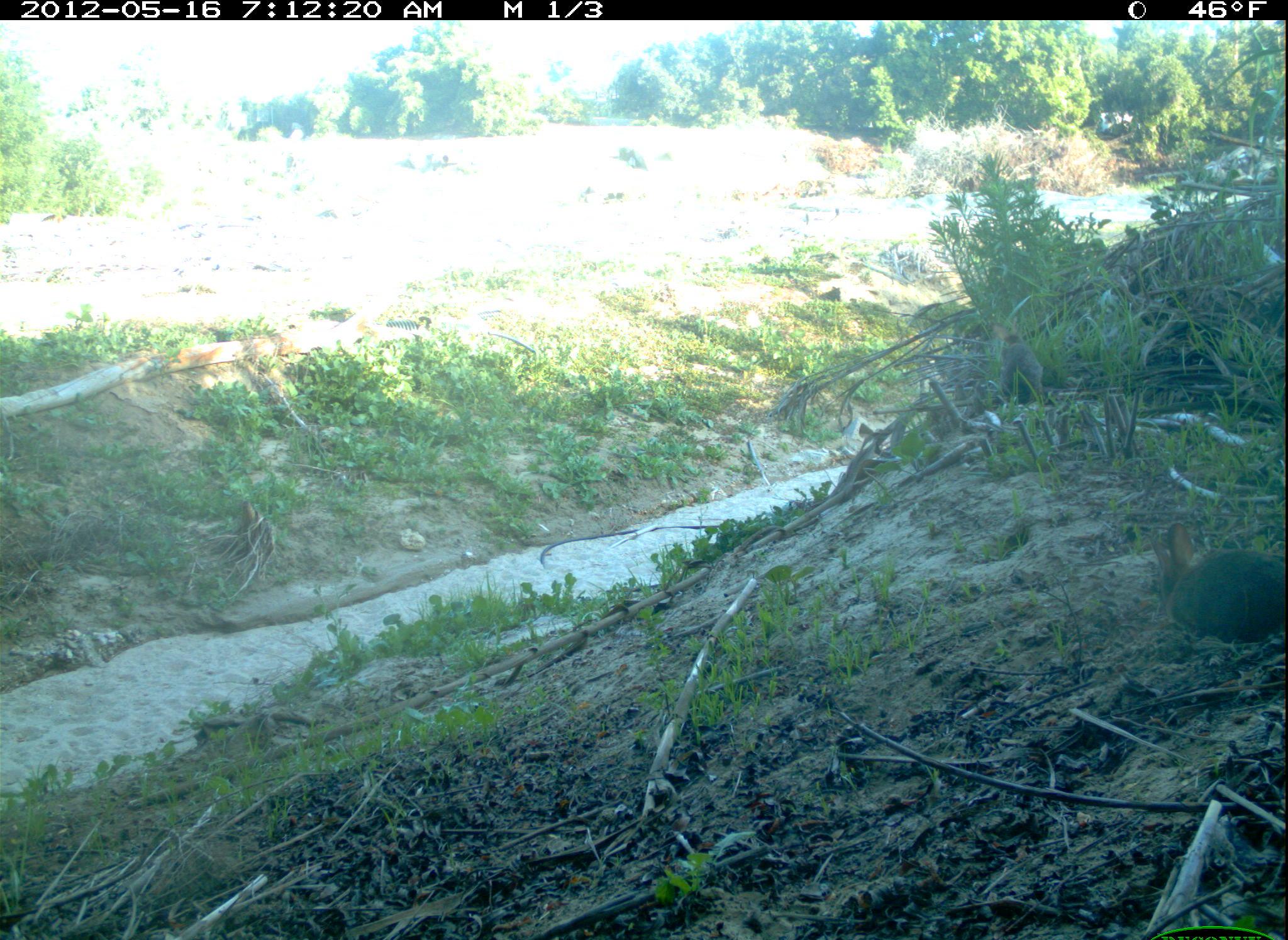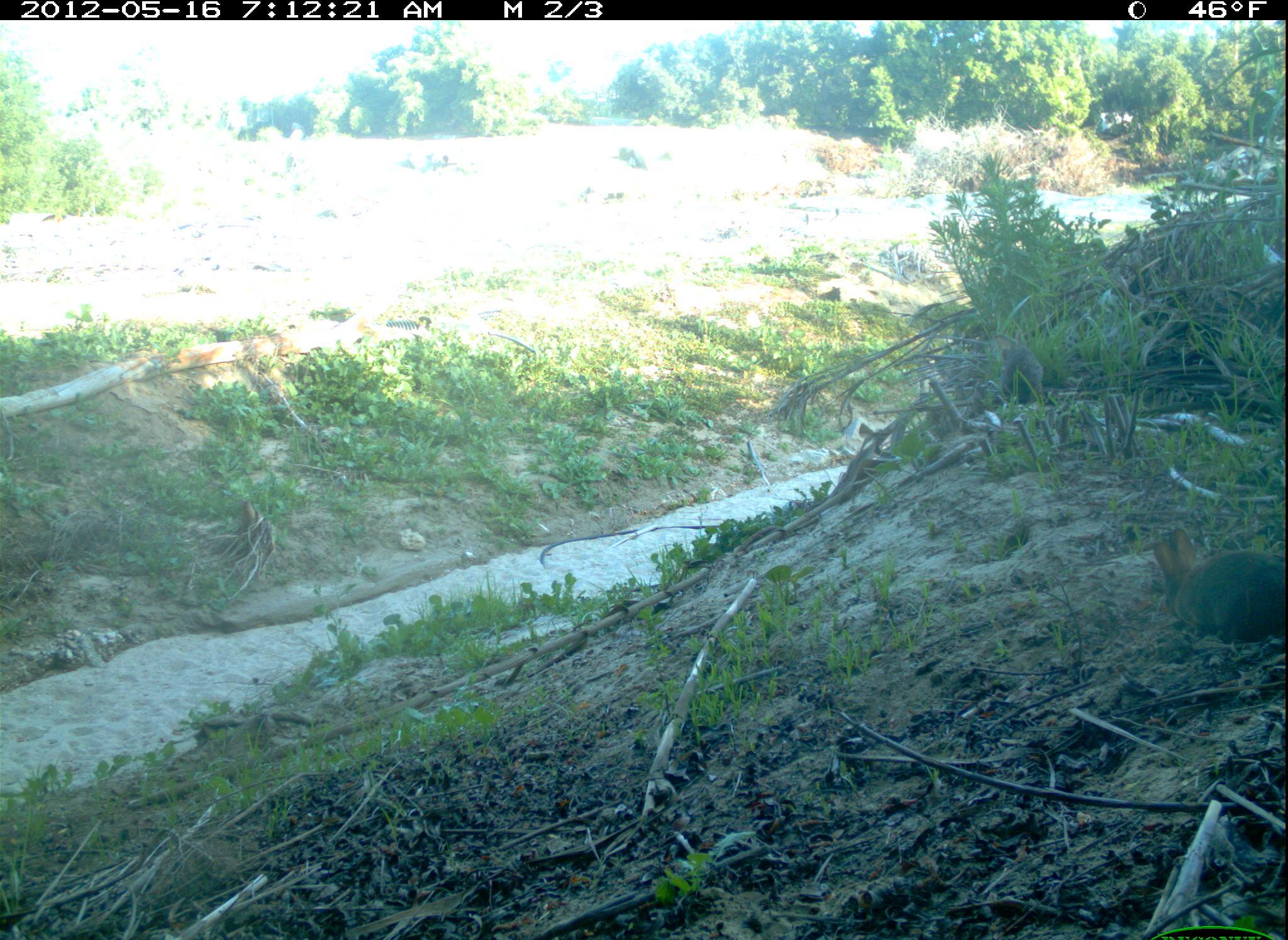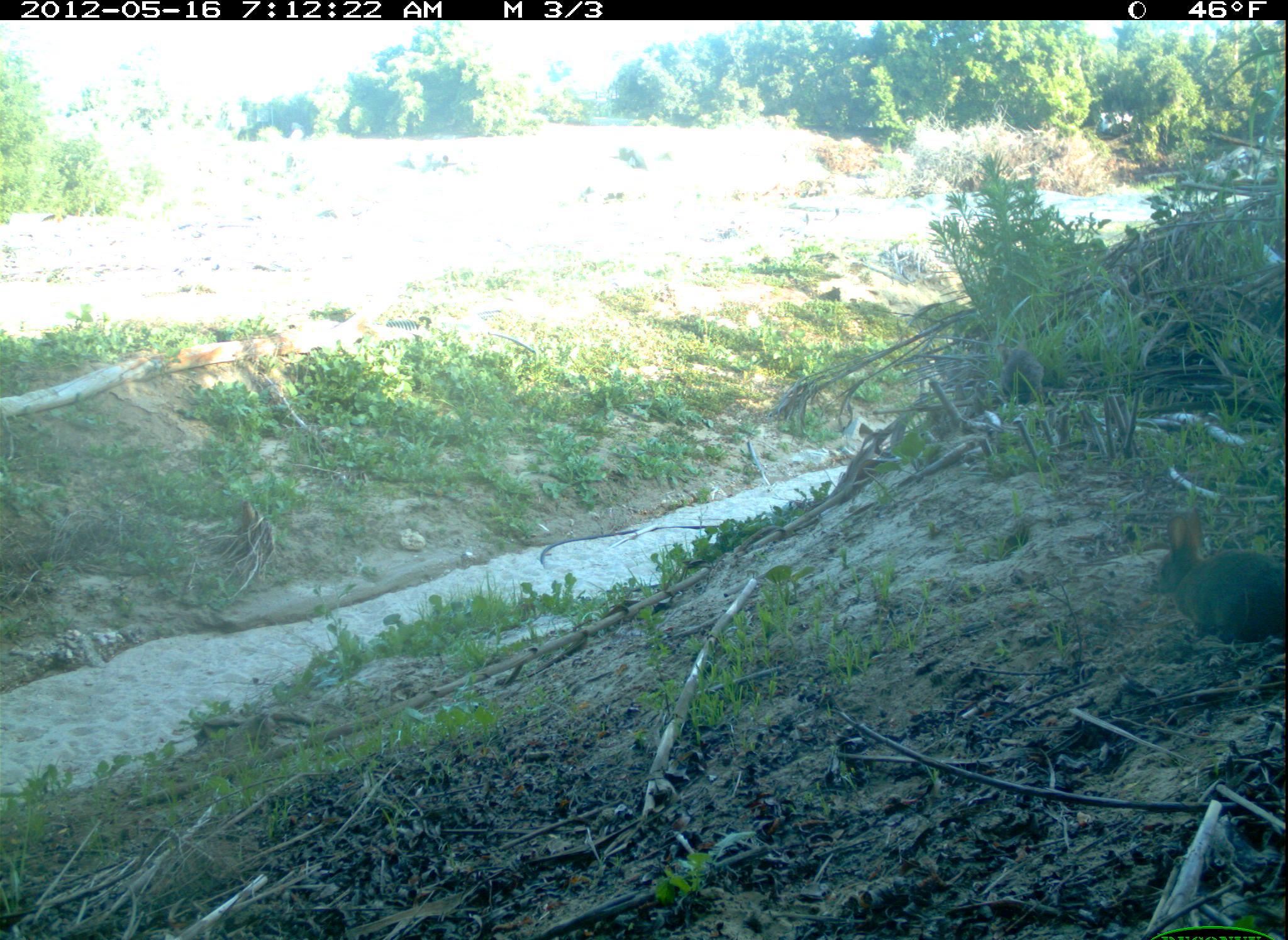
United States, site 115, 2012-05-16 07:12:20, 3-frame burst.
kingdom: Animalia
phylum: Chordata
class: Mammalia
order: Lagomorpha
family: Leporidae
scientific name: Leporidae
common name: rabbits and hares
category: rabbit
Rabbit (rabbits and hares) (Leporidae).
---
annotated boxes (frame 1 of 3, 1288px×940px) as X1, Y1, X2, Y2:
rabbit: 1133, 511, 1286, 649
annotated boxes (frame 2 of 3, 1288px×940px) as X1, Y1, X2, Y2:
rabbit: 1143, 522, 1286, 652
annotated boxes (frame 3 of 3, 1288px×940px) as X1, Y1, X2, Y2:
rabbit: 1145, 503, 1285, 636